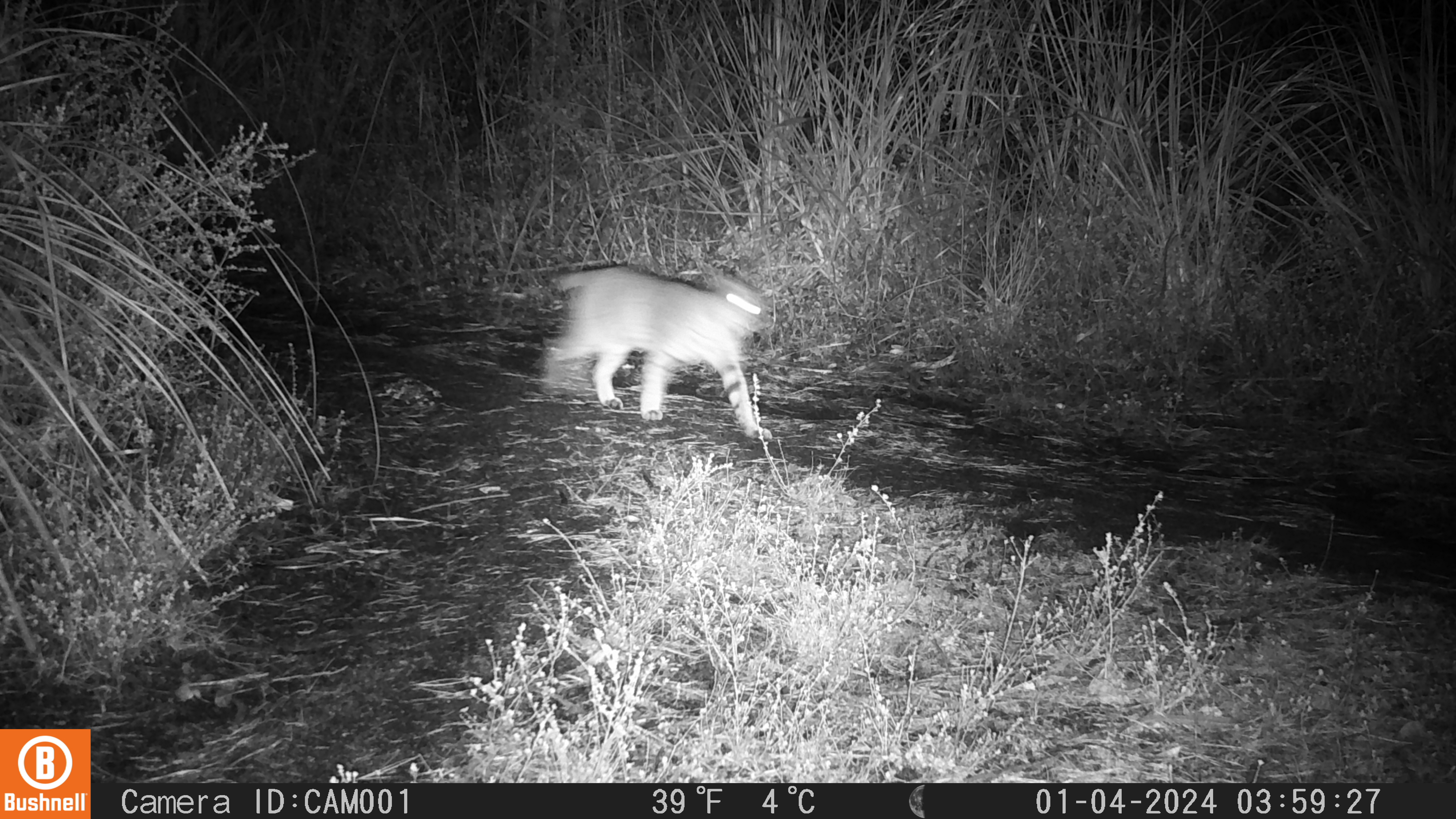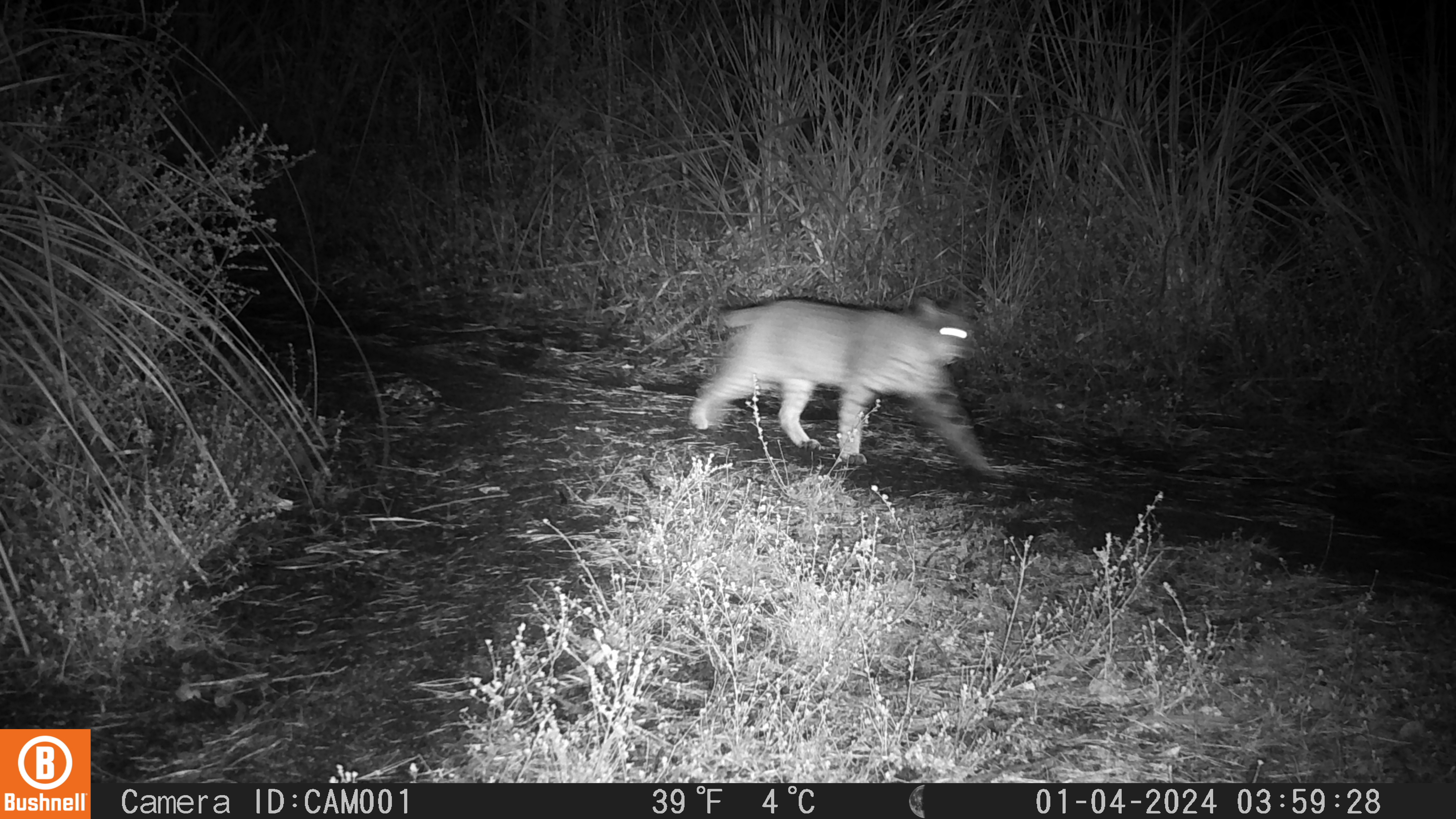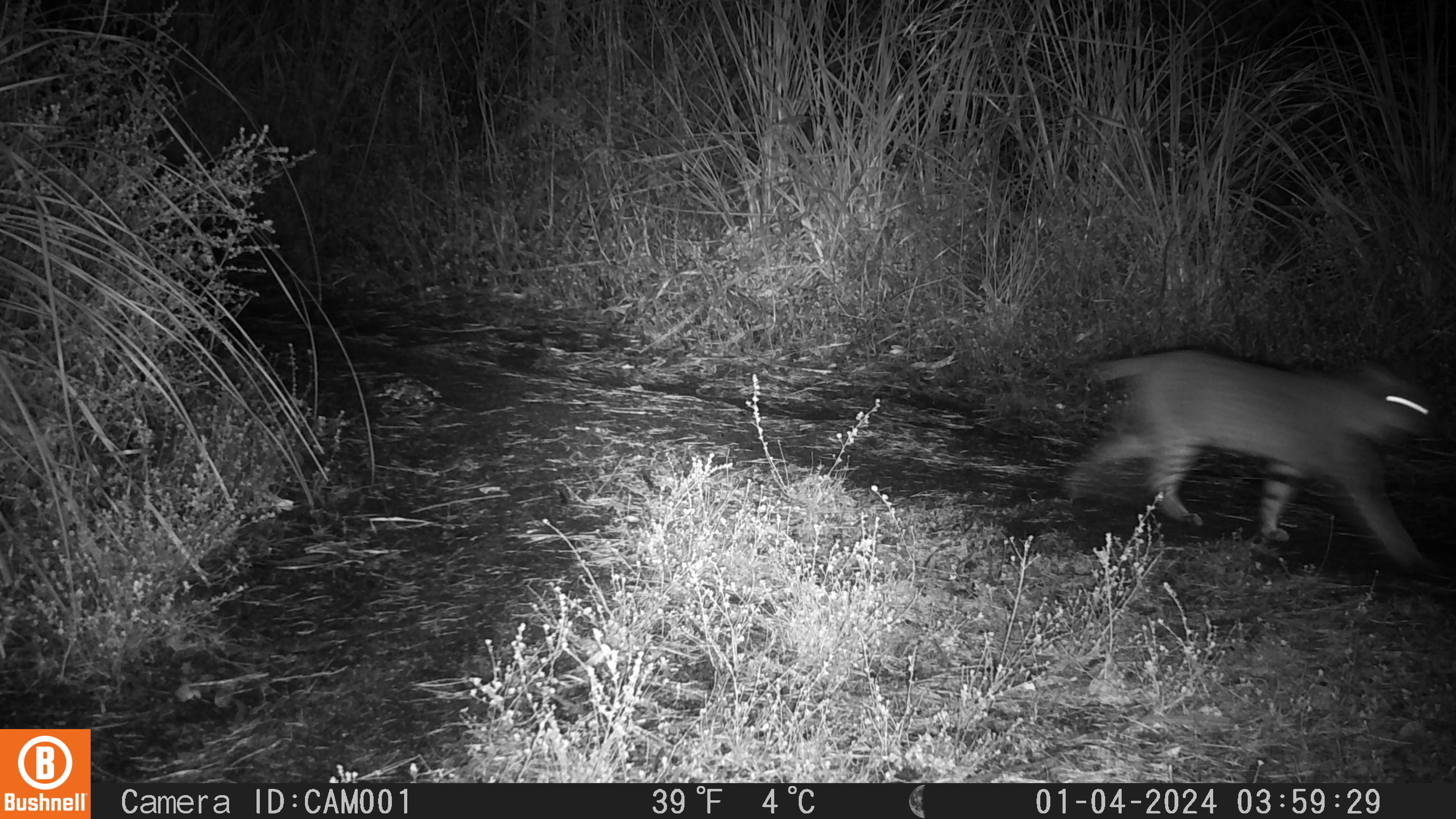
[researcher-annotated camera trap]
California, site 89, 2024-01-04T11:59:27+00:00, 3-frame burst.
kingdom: Animalia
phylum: Chordata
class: Mammalia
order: Carnivora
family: Felidae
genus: Lynx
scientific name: Lynx rufus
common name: bobcat